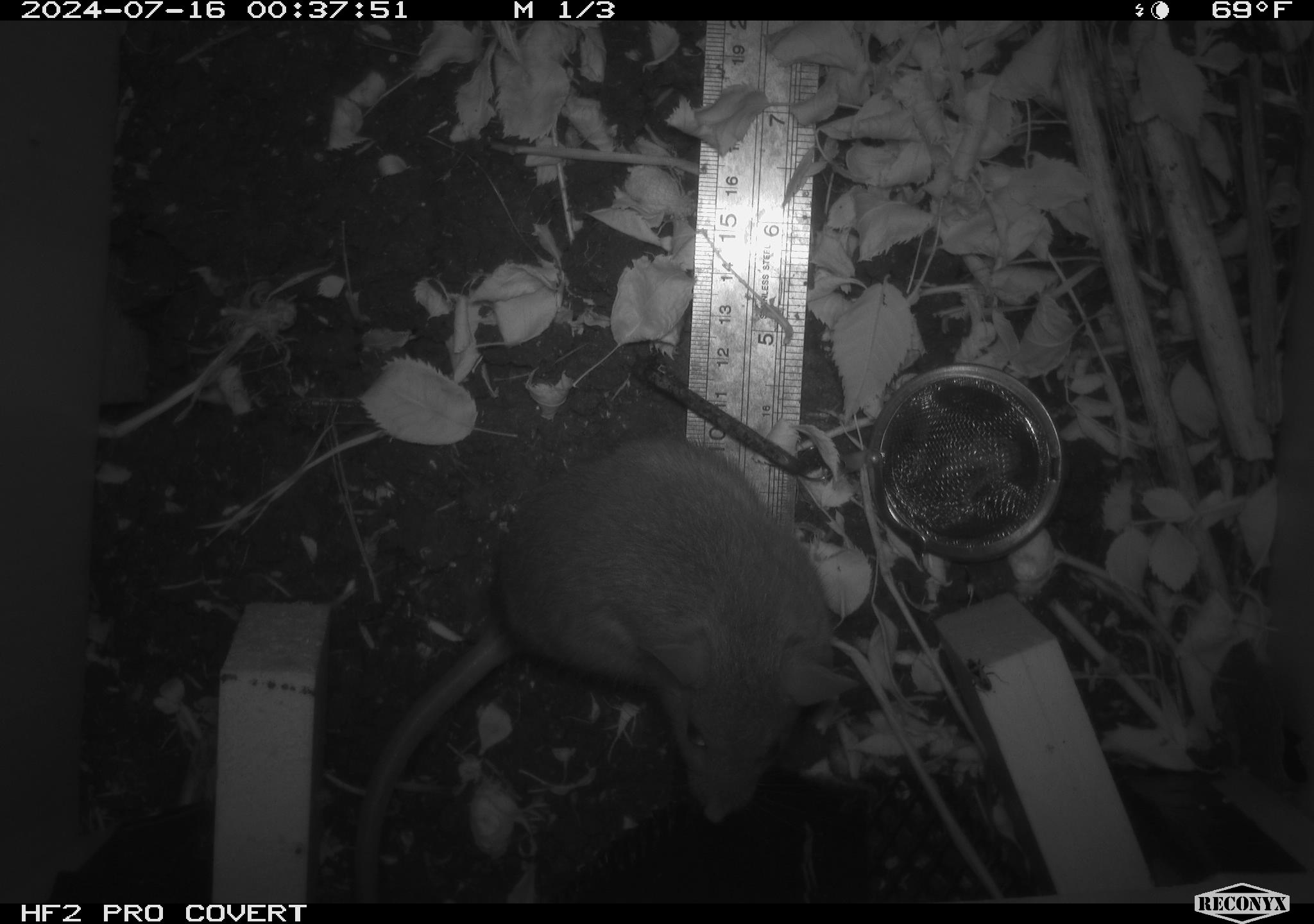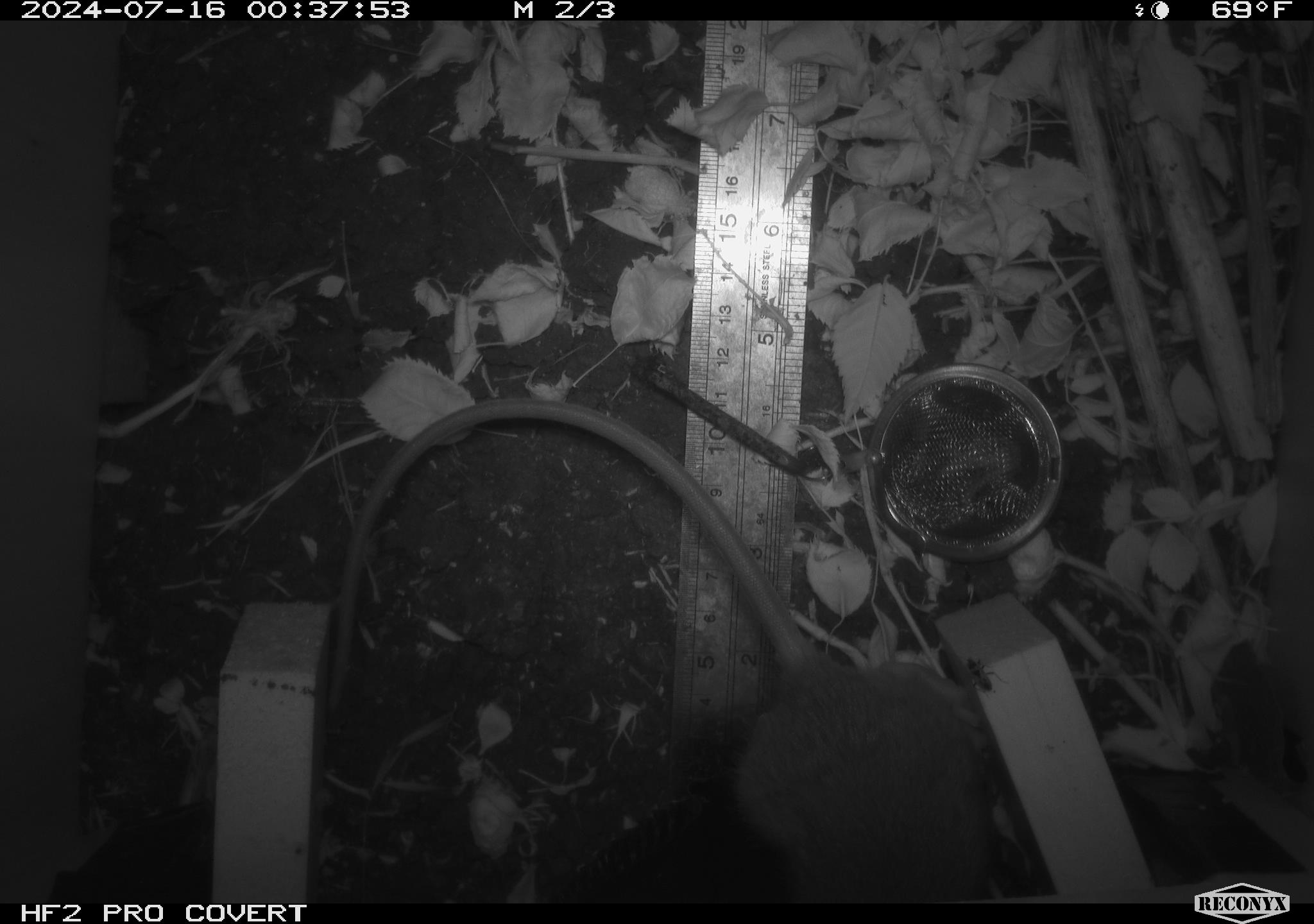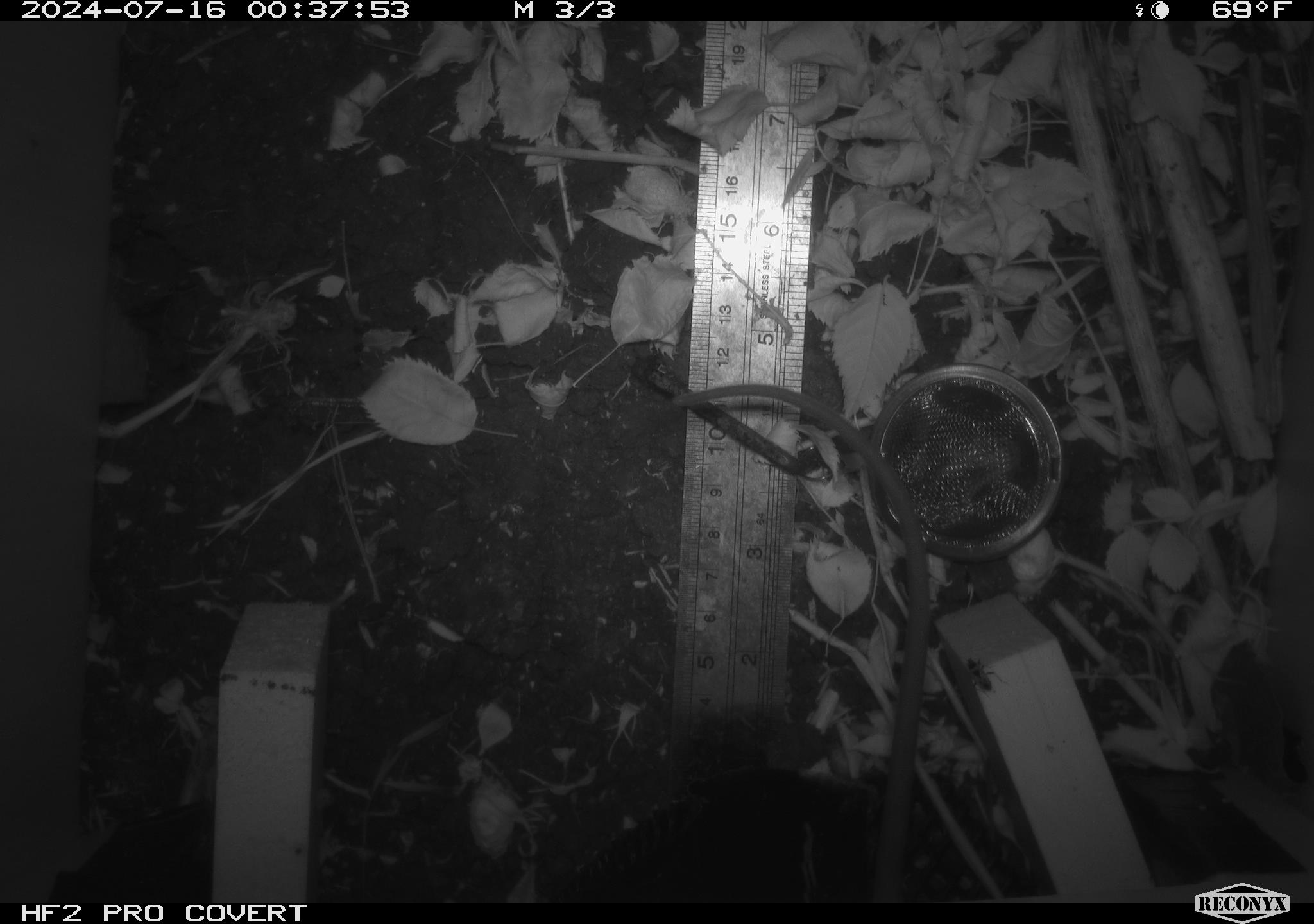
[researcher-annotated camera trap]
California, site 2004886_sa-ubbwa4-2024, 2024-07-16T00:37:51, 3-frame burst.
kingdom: Animalia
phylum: Chordata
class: Mammalia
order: Rodentia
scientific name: Rodentia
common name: woodrat or rat or mouse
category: woodrat or rat or mouse species